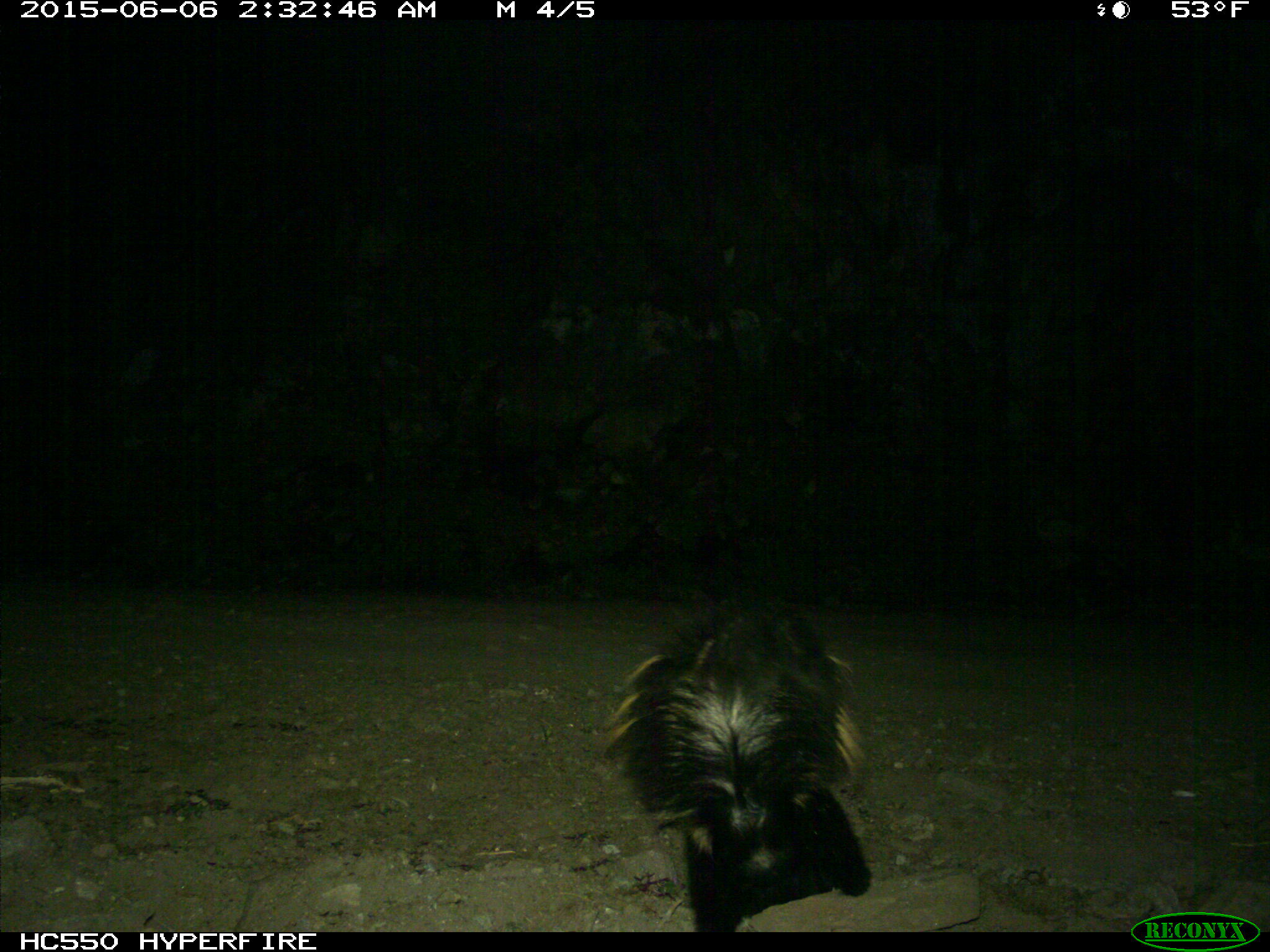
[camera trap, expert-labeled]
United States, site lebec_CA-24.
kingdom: Animalia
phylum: Chordata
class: Mammalia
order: Carnivora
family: Mephitidae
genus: Mephitis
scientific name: Mephitis mephitis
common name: striped skunk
Mephitis mephitis (striped skunk).